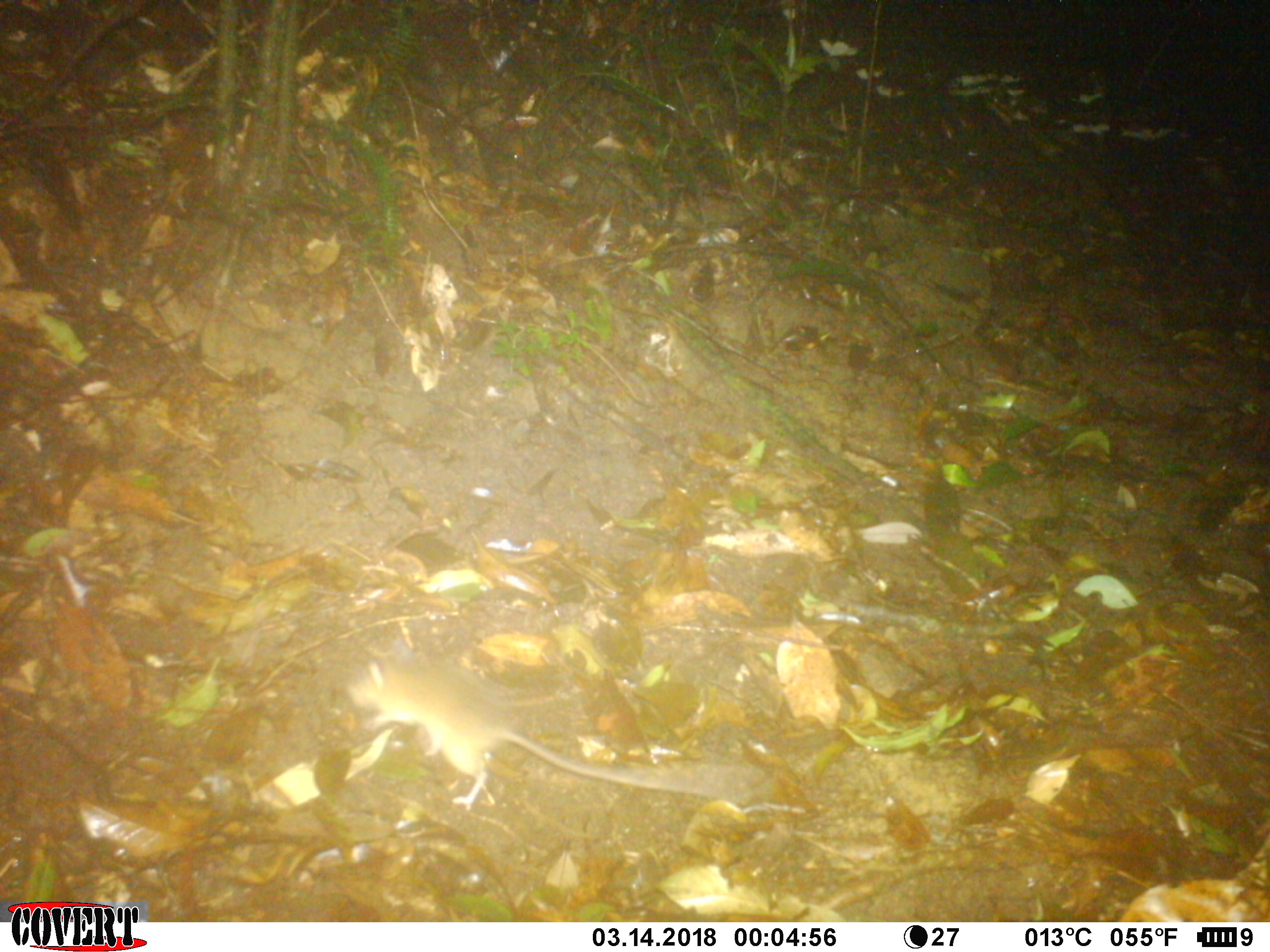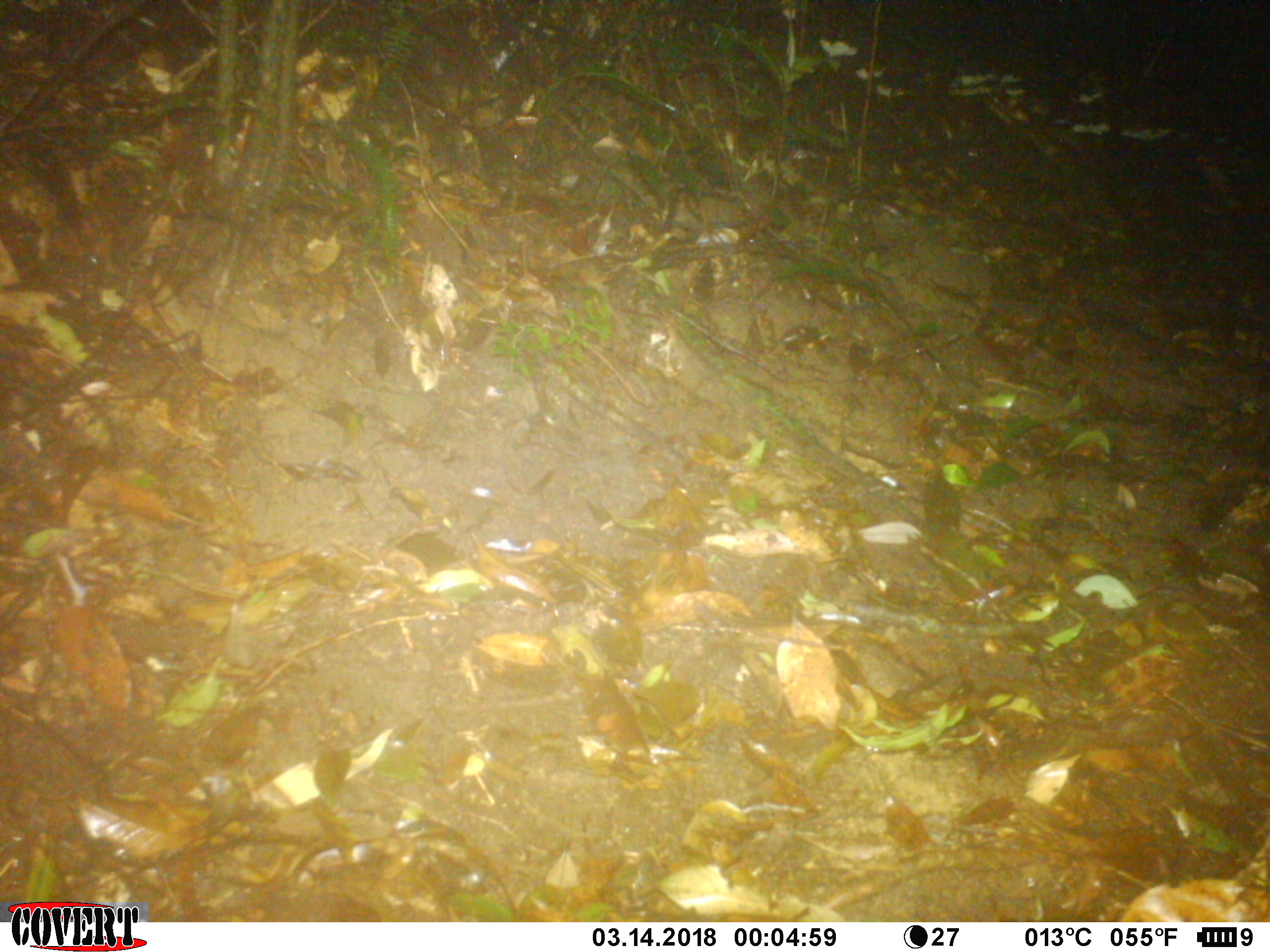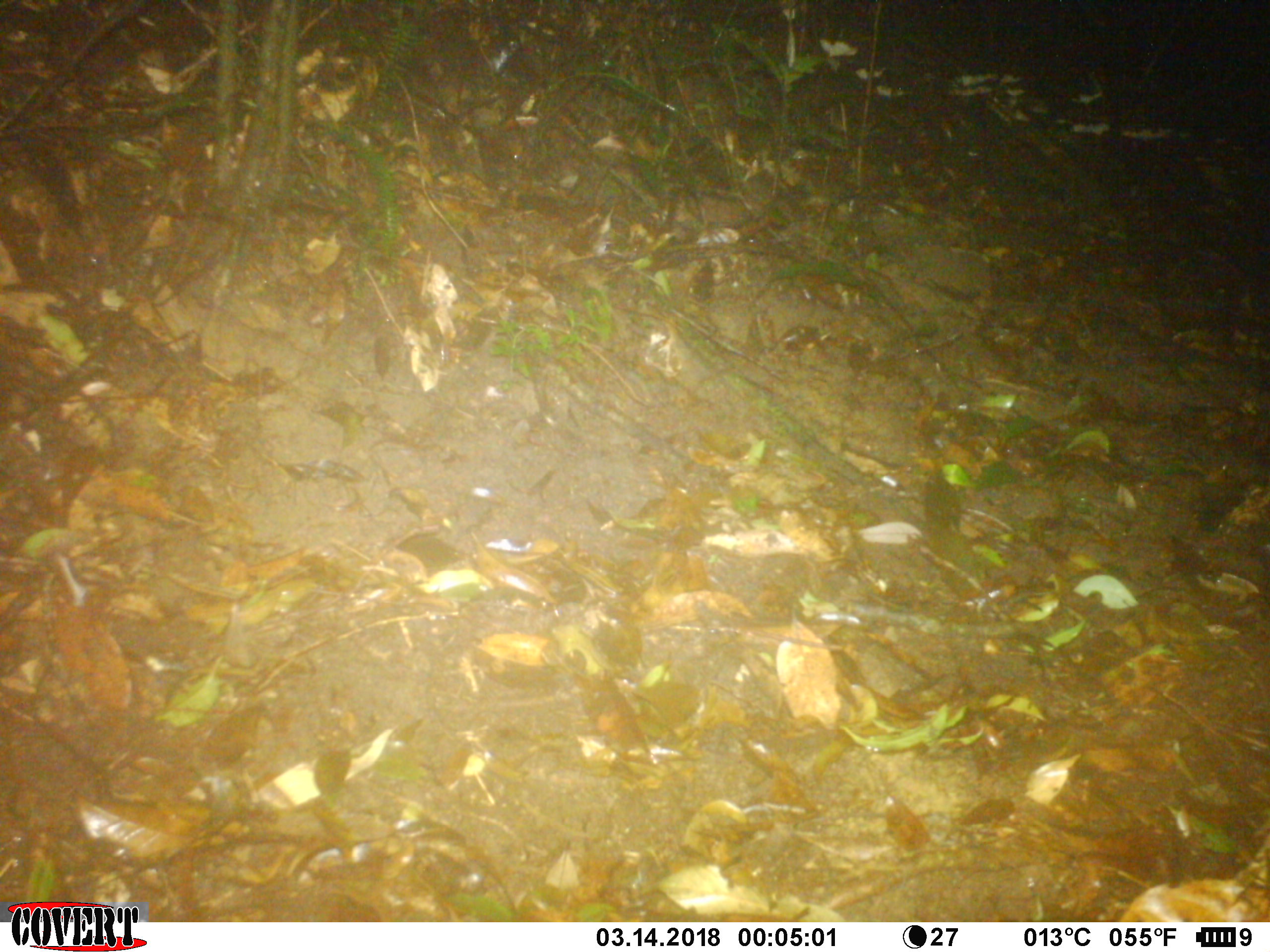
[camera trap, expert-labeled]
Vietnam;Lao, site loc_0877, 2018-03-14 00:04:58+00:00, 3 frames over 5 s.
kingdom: Animalia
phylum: Chordata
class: Mammalia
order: Rodentia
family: Muridae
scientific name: Muridae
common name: old-world mice and rats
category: unidentified murid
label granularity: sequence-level